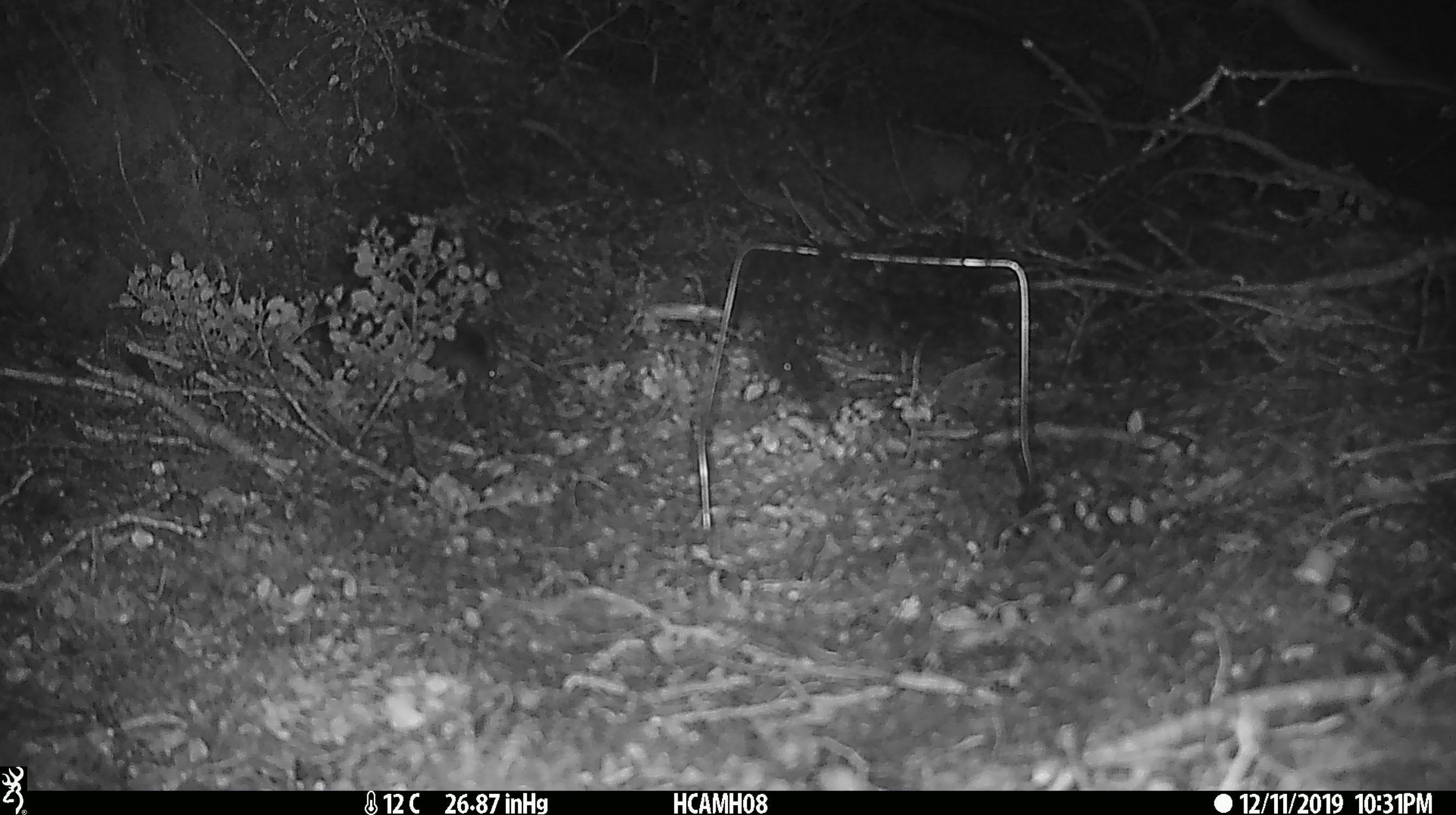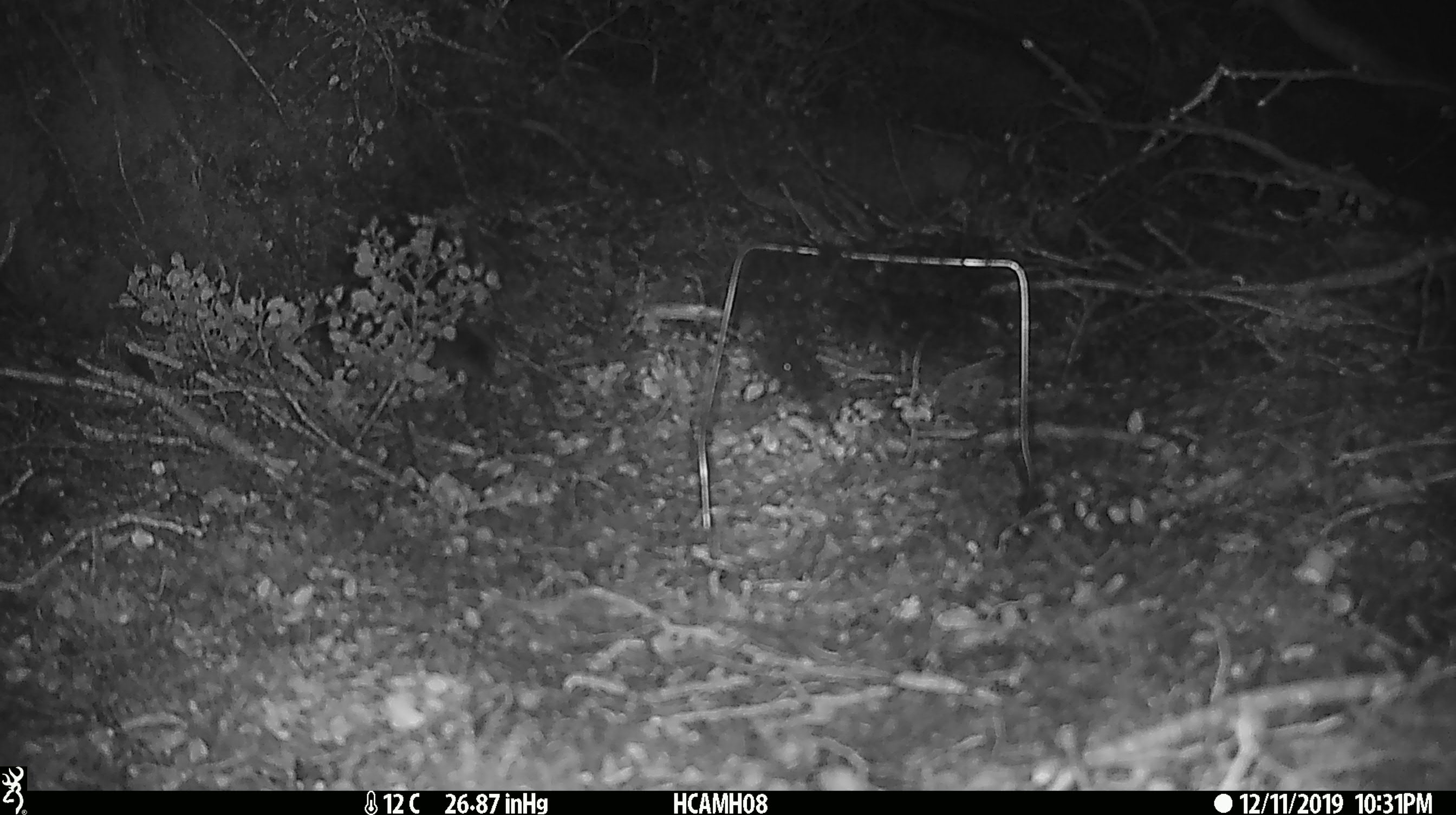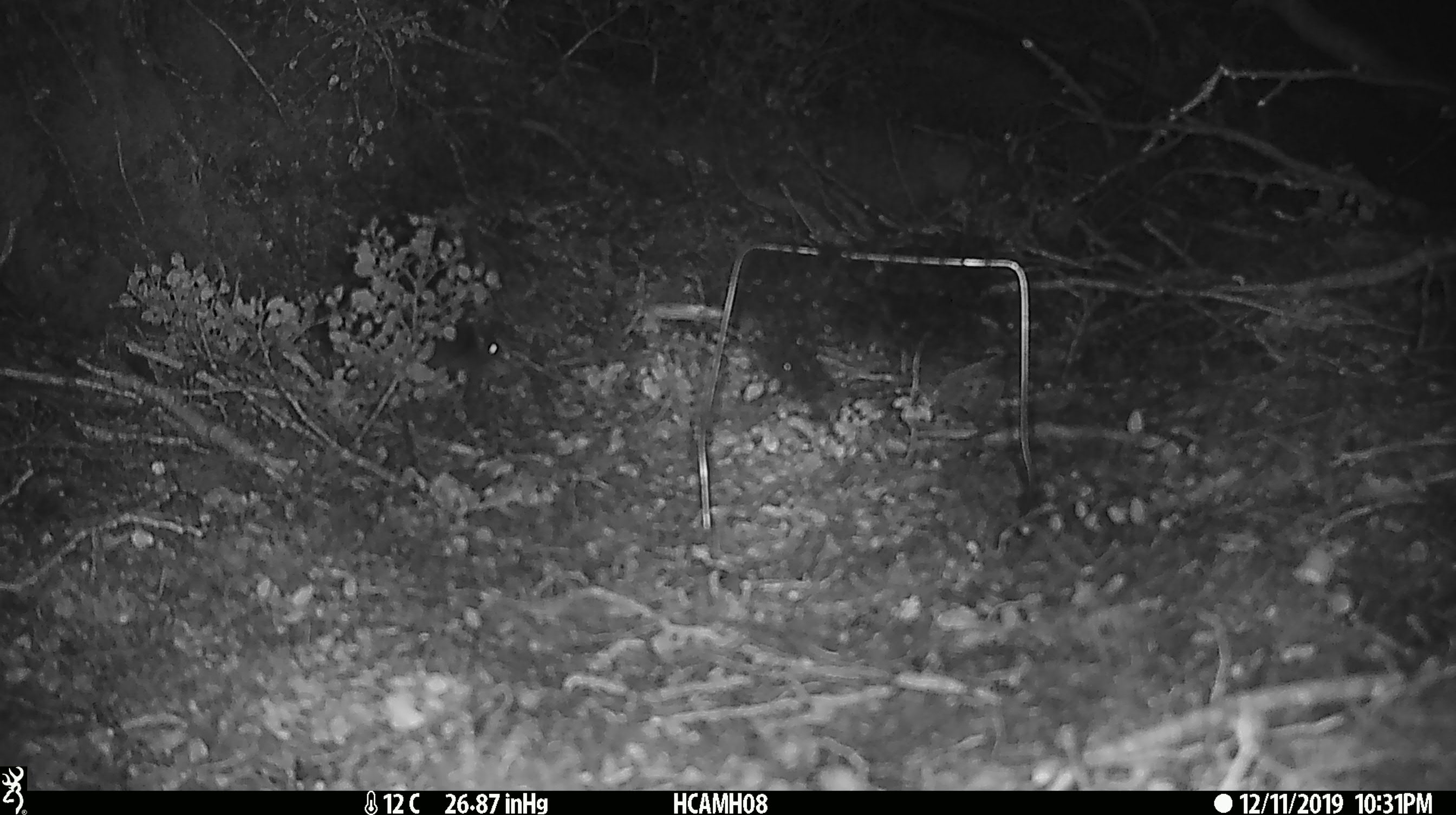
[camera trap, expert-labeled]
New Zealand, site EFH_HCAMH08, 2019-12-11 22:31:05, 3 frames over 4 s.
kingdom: Animalia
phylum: Chordata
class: Mammalia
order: Rodentia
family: Muridae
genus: Mus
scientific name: Mus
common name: mouse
Mouse (Mus).